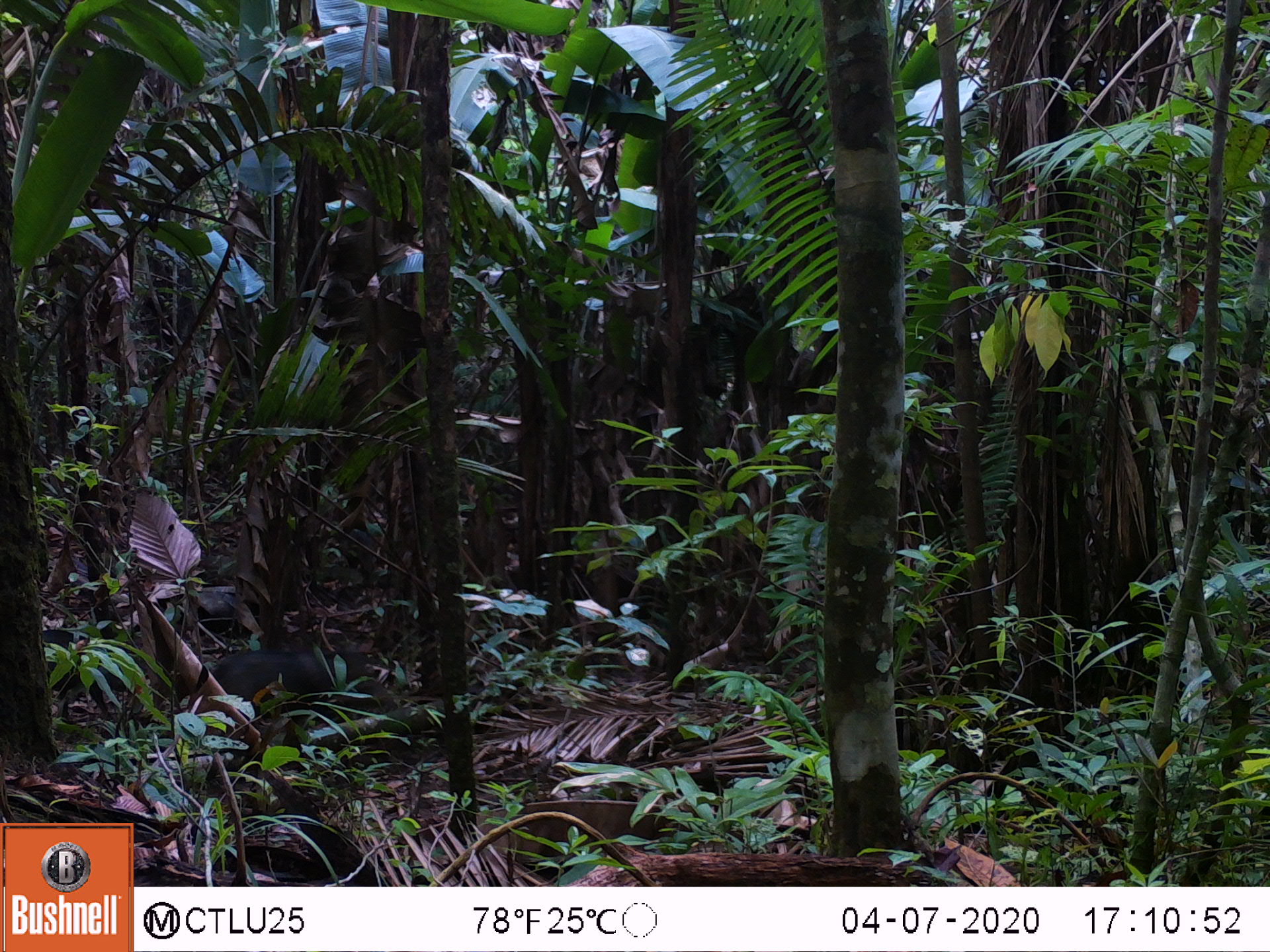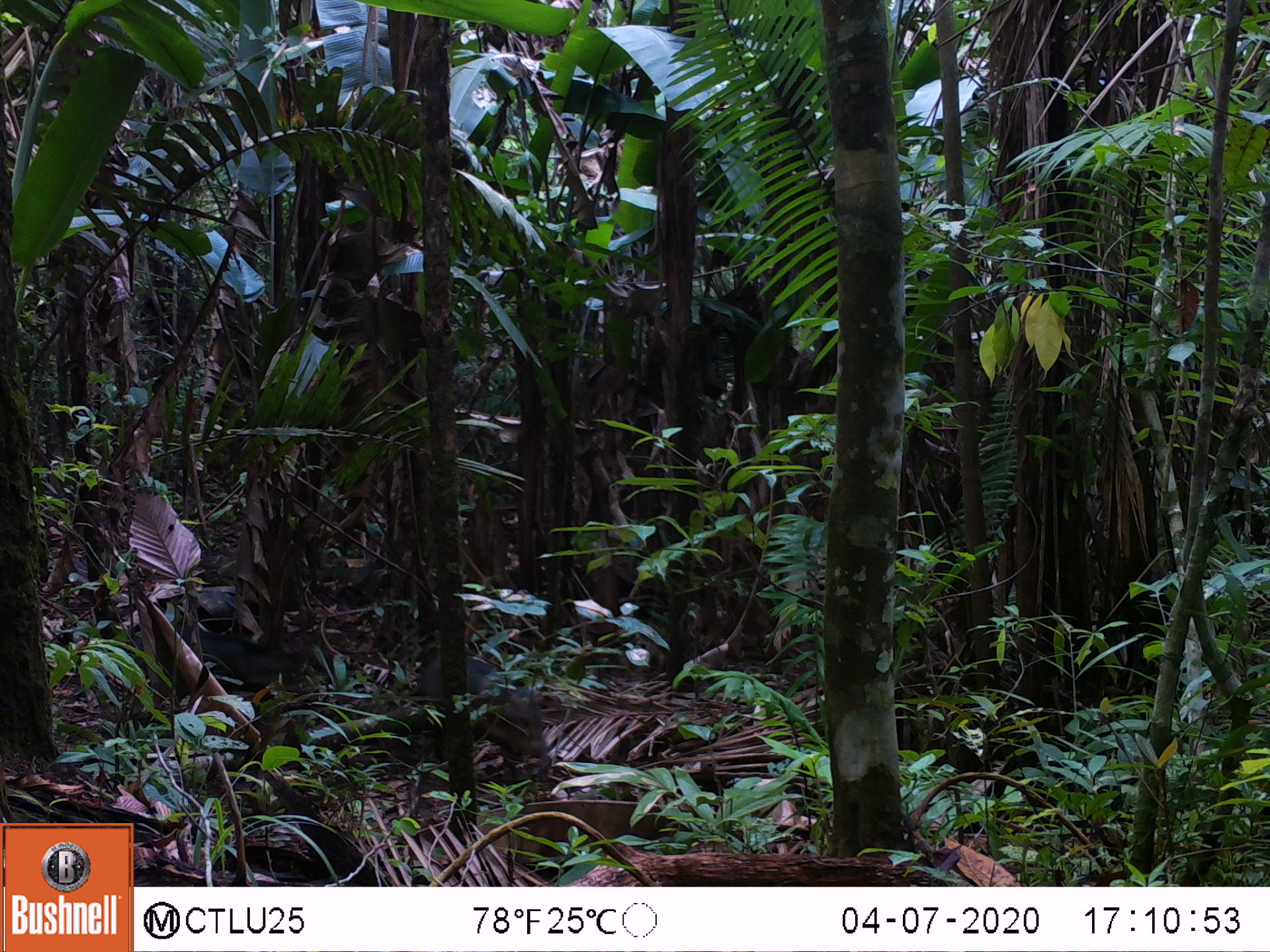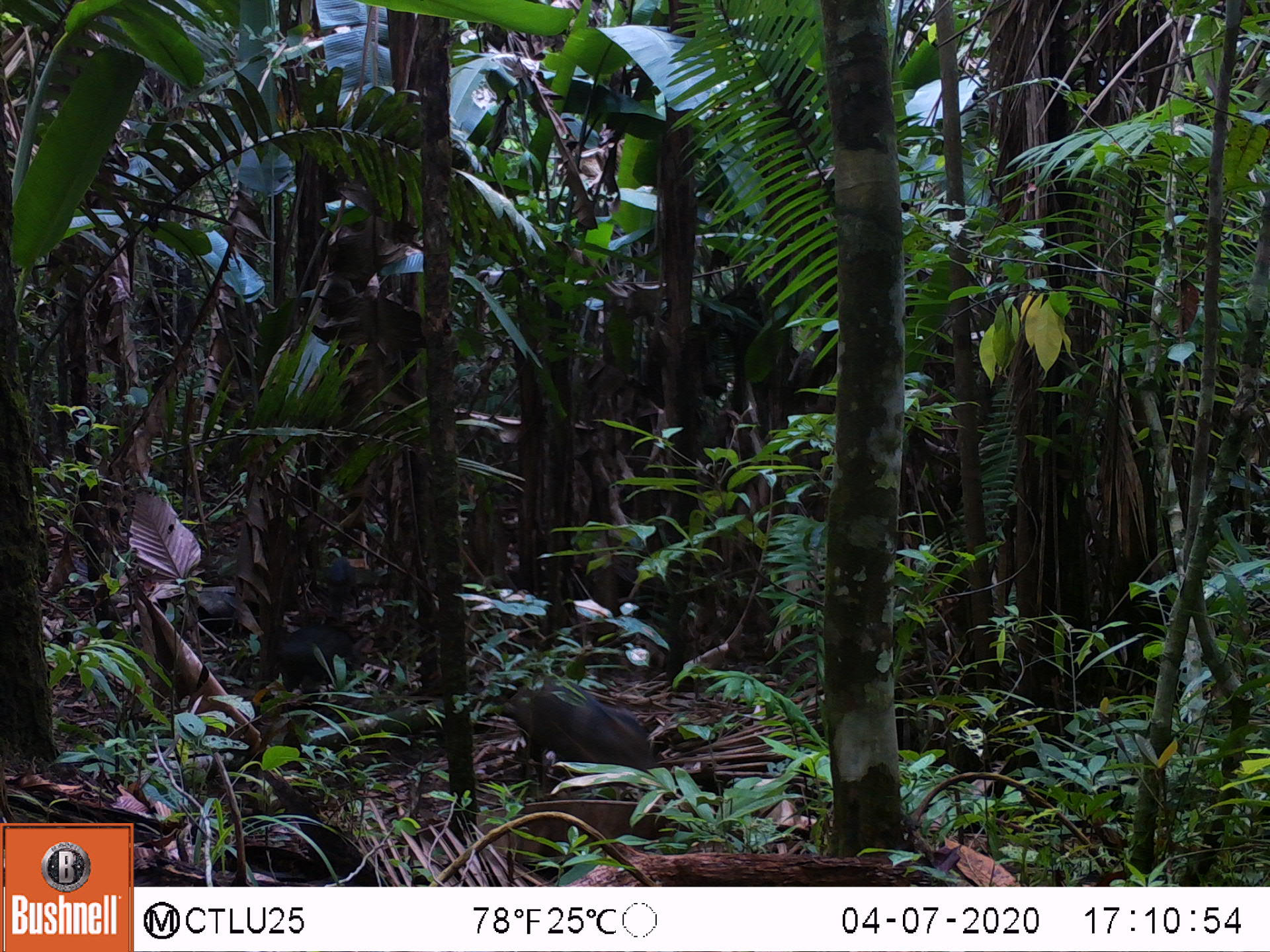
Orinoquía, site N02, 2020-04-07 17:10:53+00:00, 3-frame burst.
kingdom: Animalia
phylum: Chordata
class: Mammalia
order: Artiodactyla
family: Tayassuidae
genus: Pecari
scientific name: Pecari tajacu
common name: collared peccary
Collared peccary (Pecari tajacu).